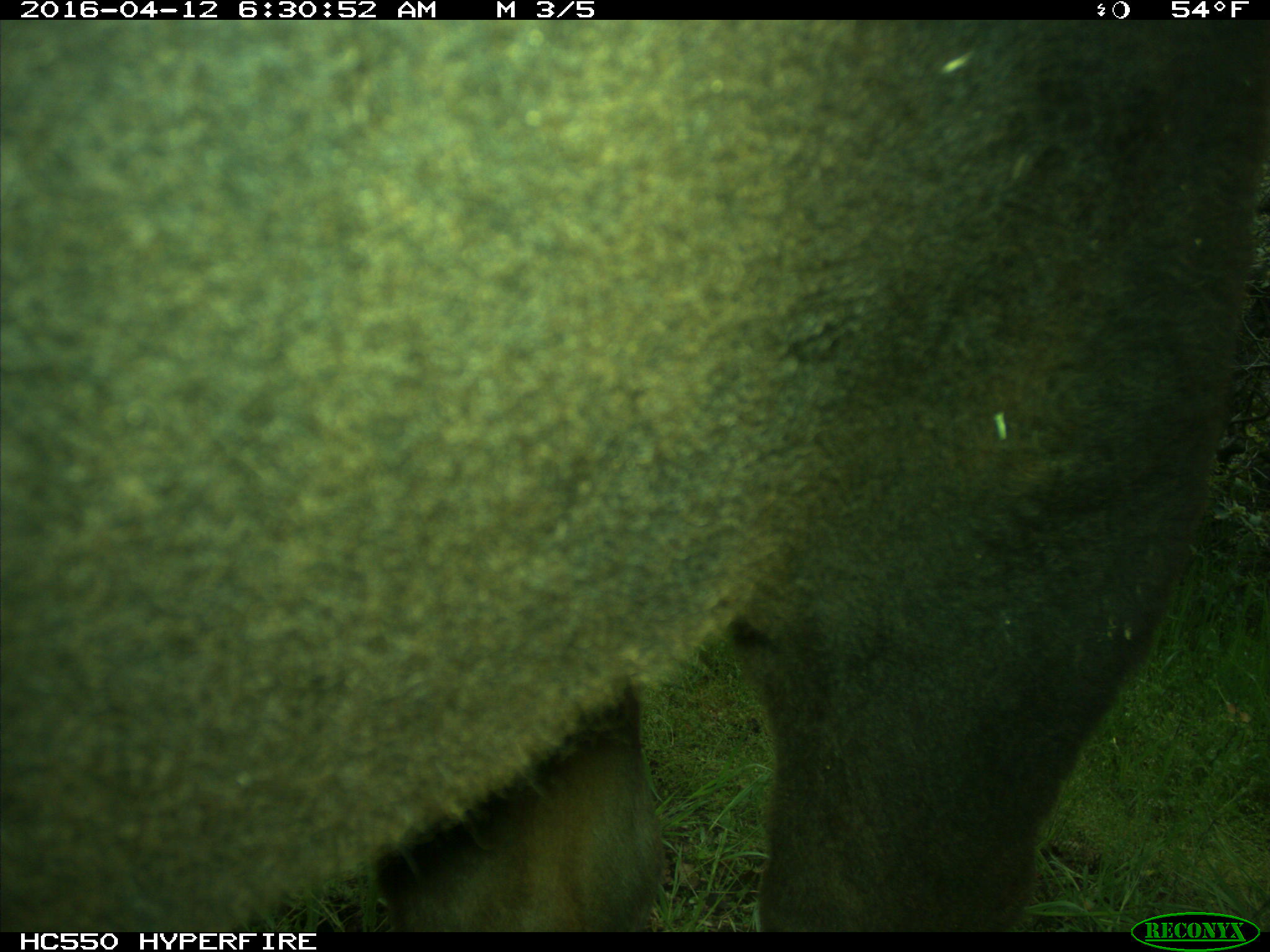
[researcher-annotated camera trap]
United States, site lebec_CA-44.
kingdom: Animalia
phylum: Chordata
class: Mammalia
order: Artiodactyla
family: Bovidae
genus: Bos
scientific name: Bos taurus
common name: domestic cow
Bos taurus (domestic cow).